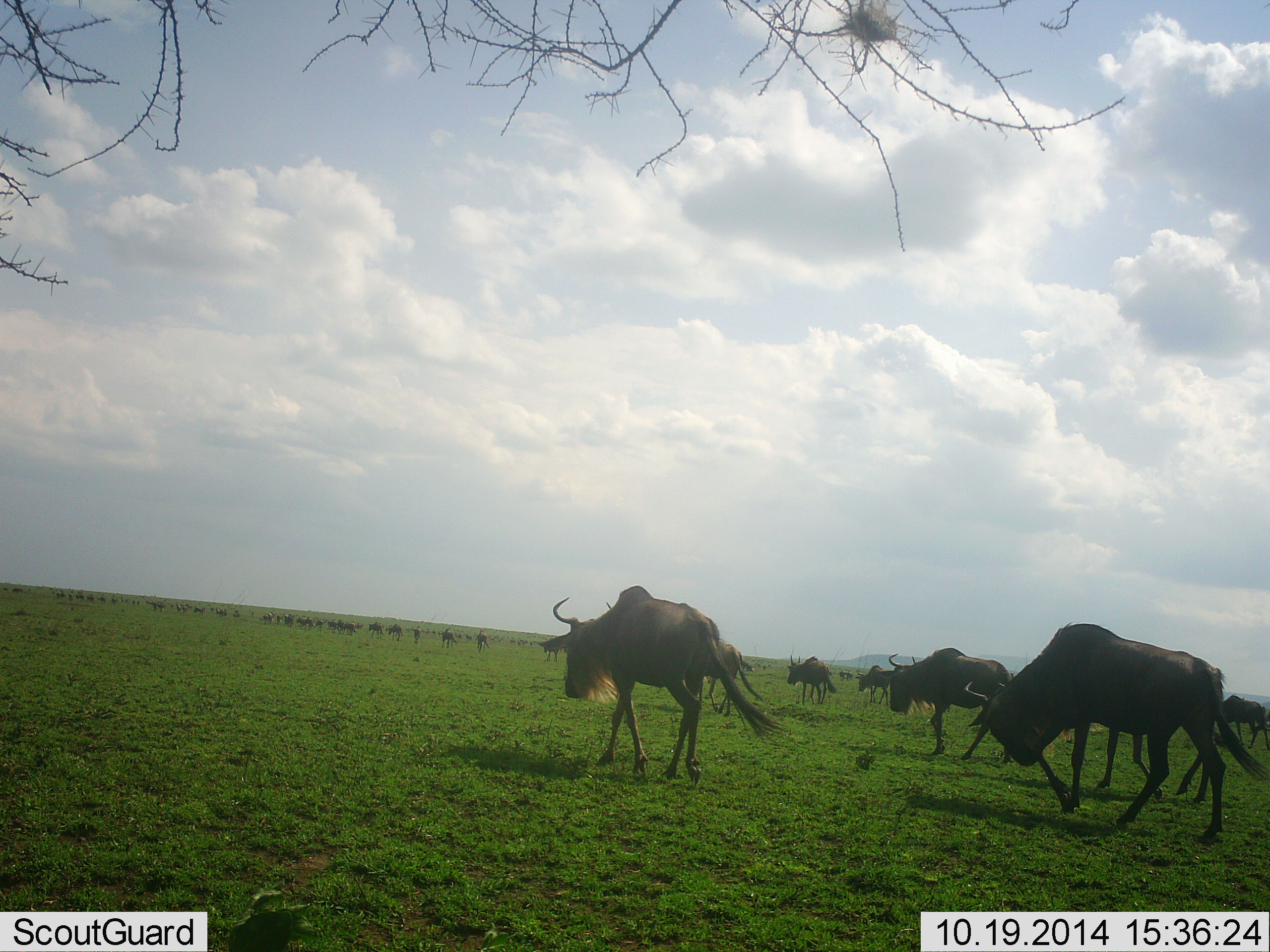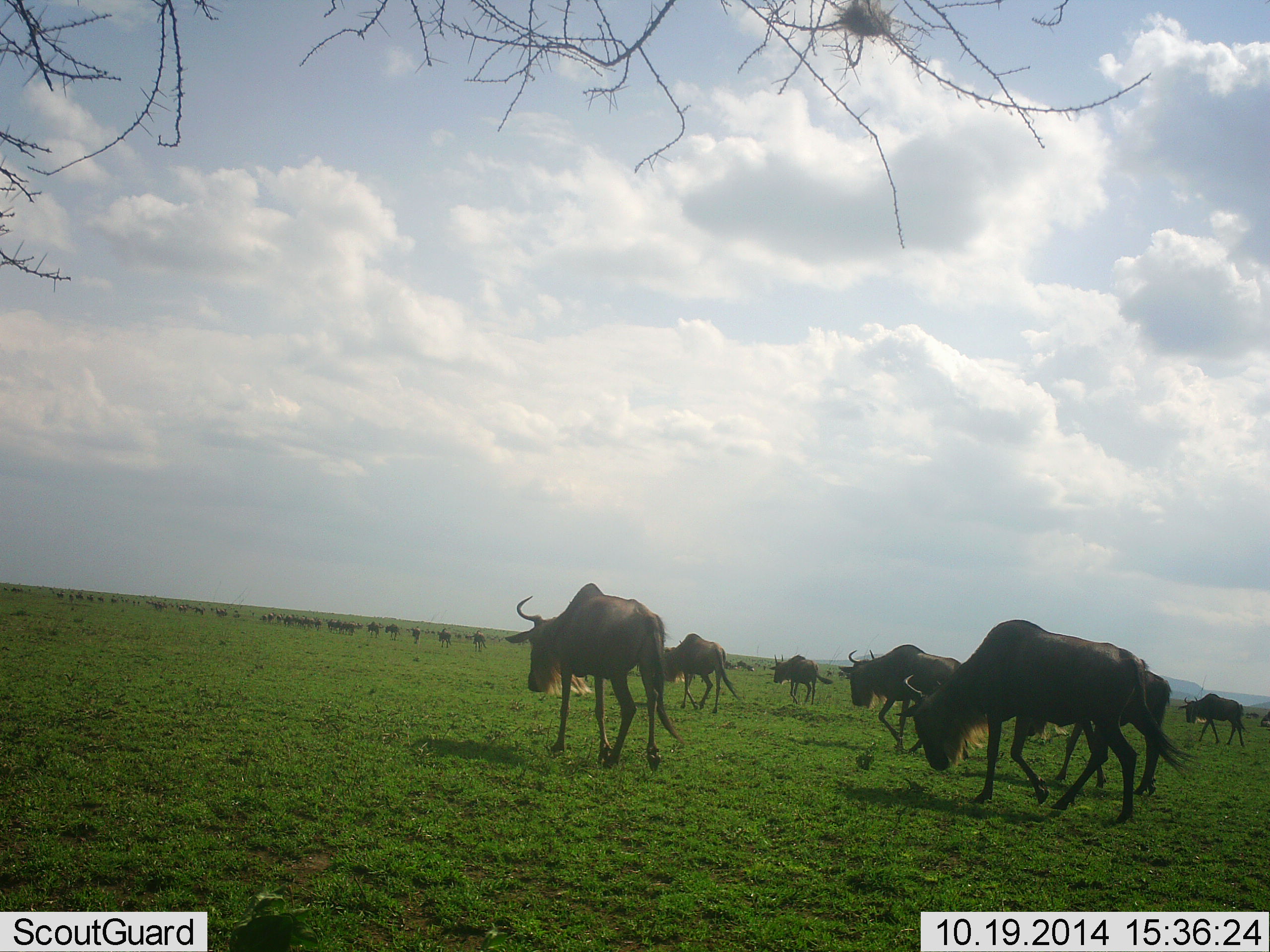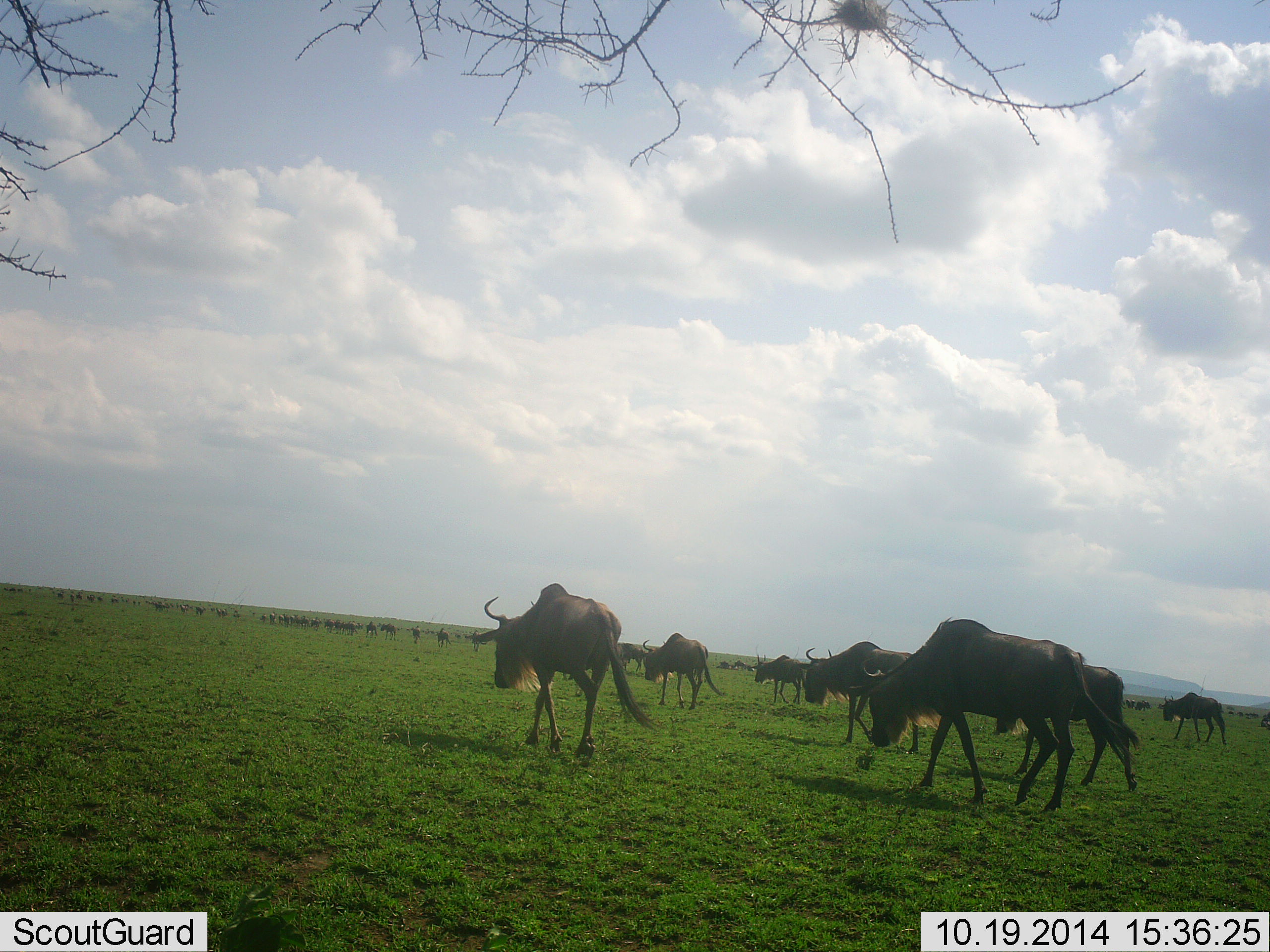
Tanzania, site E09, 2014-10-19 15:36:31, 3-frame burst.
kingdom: Animalia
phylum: Chordata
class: Mammalia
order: Artiodactyla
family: Bovidae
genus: Connochaetes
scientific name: Connochaetes taurinus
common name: blue wildebeest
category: wildebeest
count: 51+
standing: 0%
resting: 0%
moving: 100%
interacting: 0%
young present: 0%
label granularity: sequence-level